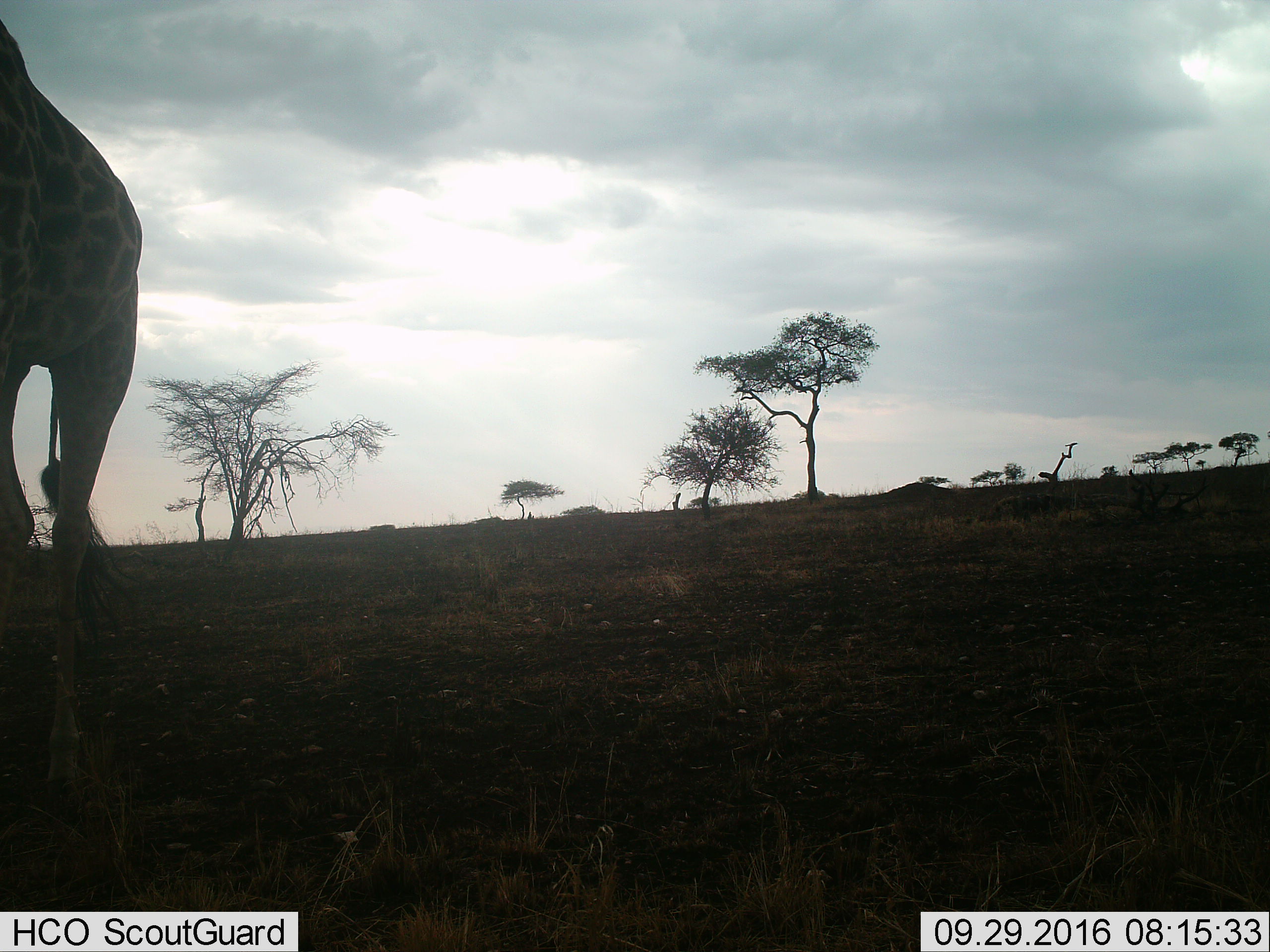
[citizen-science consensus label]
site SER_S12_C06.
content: unidentified animal